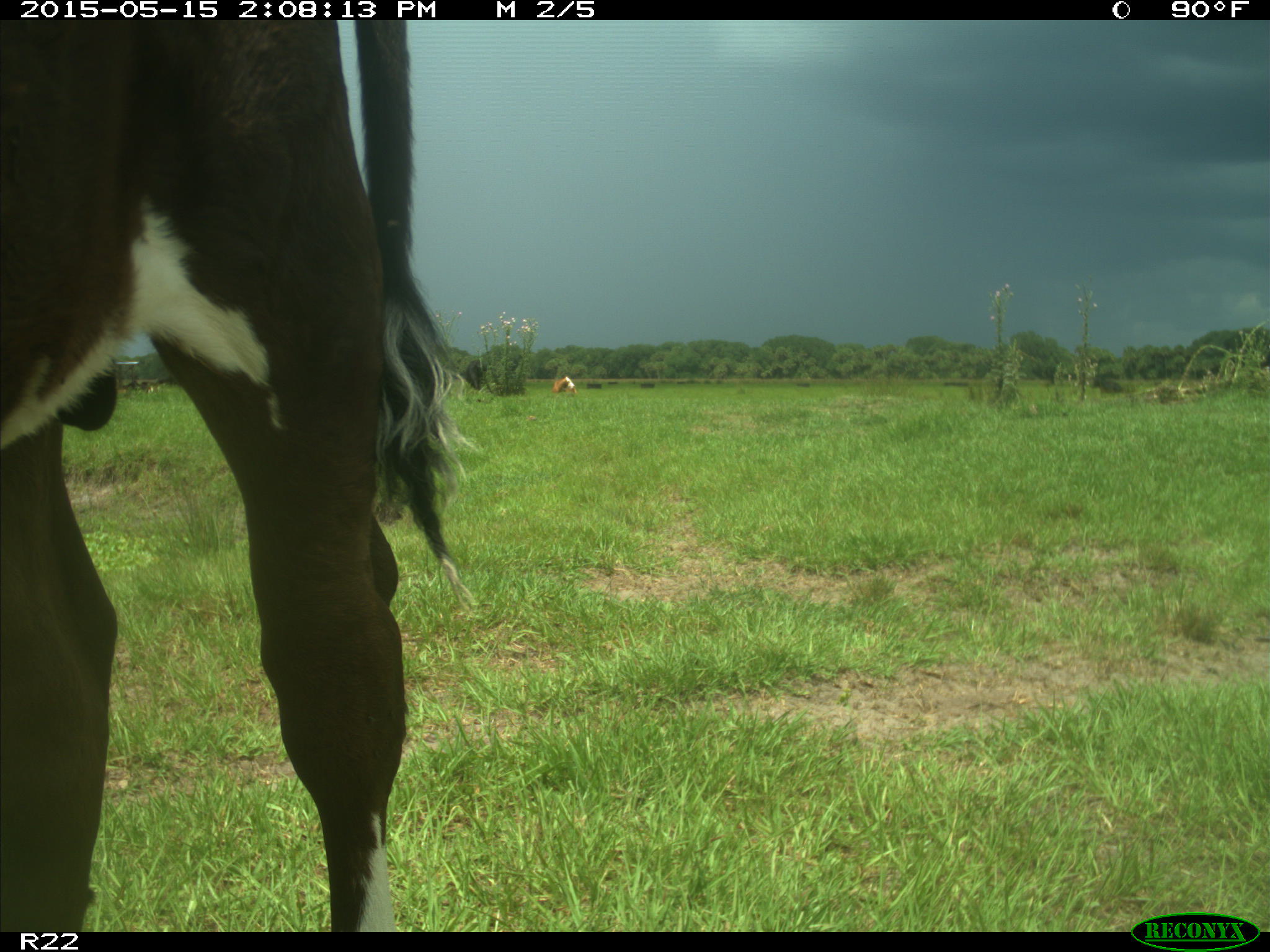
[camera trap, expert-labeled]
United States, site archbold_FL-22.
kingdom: Animalia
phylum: Chordata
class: Mammalia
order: Artiodactyla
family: Bovidae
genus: Bos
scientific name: Bos taurus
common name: domestic cow